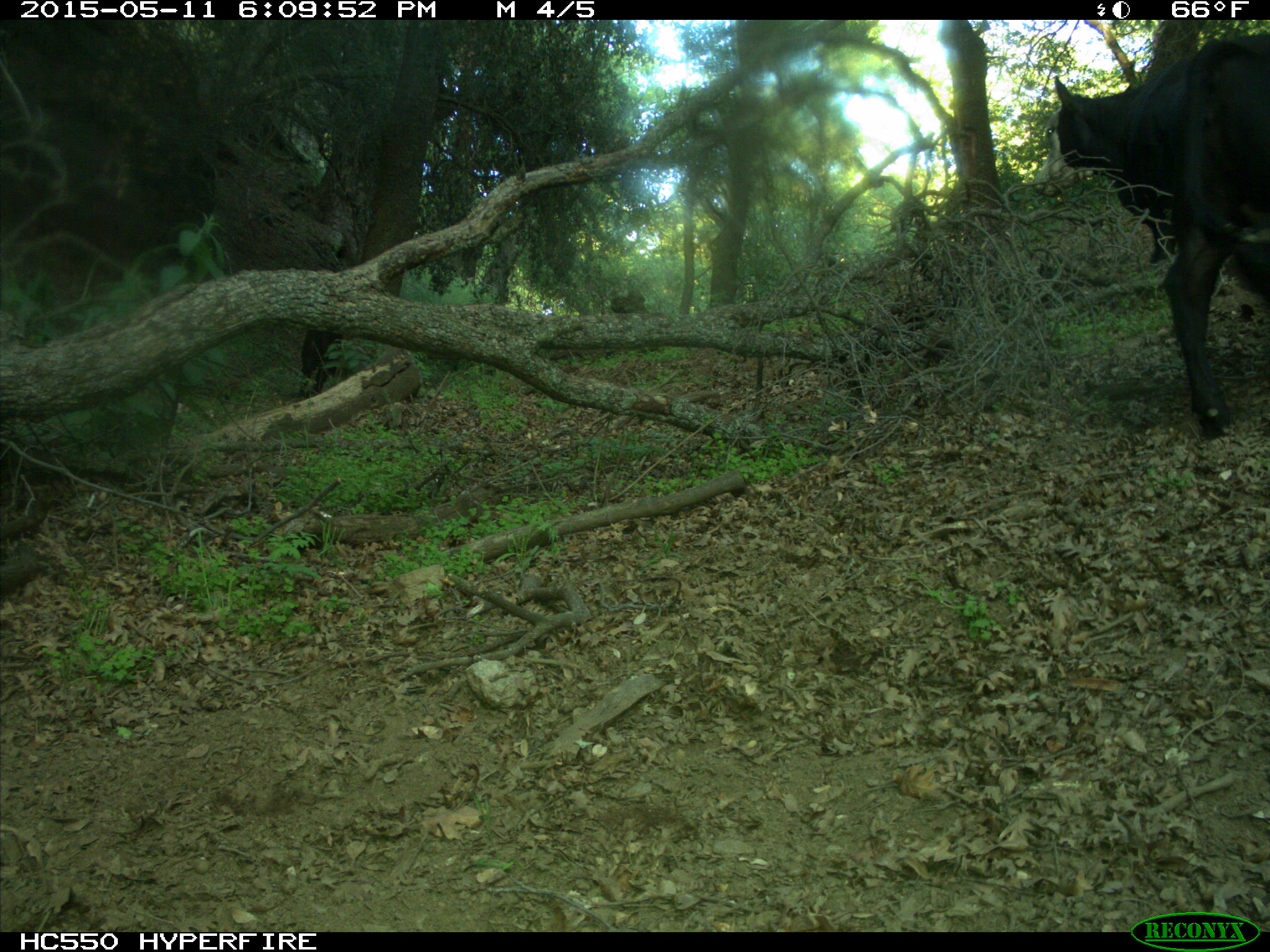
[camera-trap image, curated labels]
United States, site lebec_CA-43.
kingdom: Animalia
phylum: Chordata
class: Mammalia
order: Artiodactyla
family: Bovidae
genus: Bos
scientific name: Bos taurus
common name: domestic cow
Bos taurus (domestic cow).